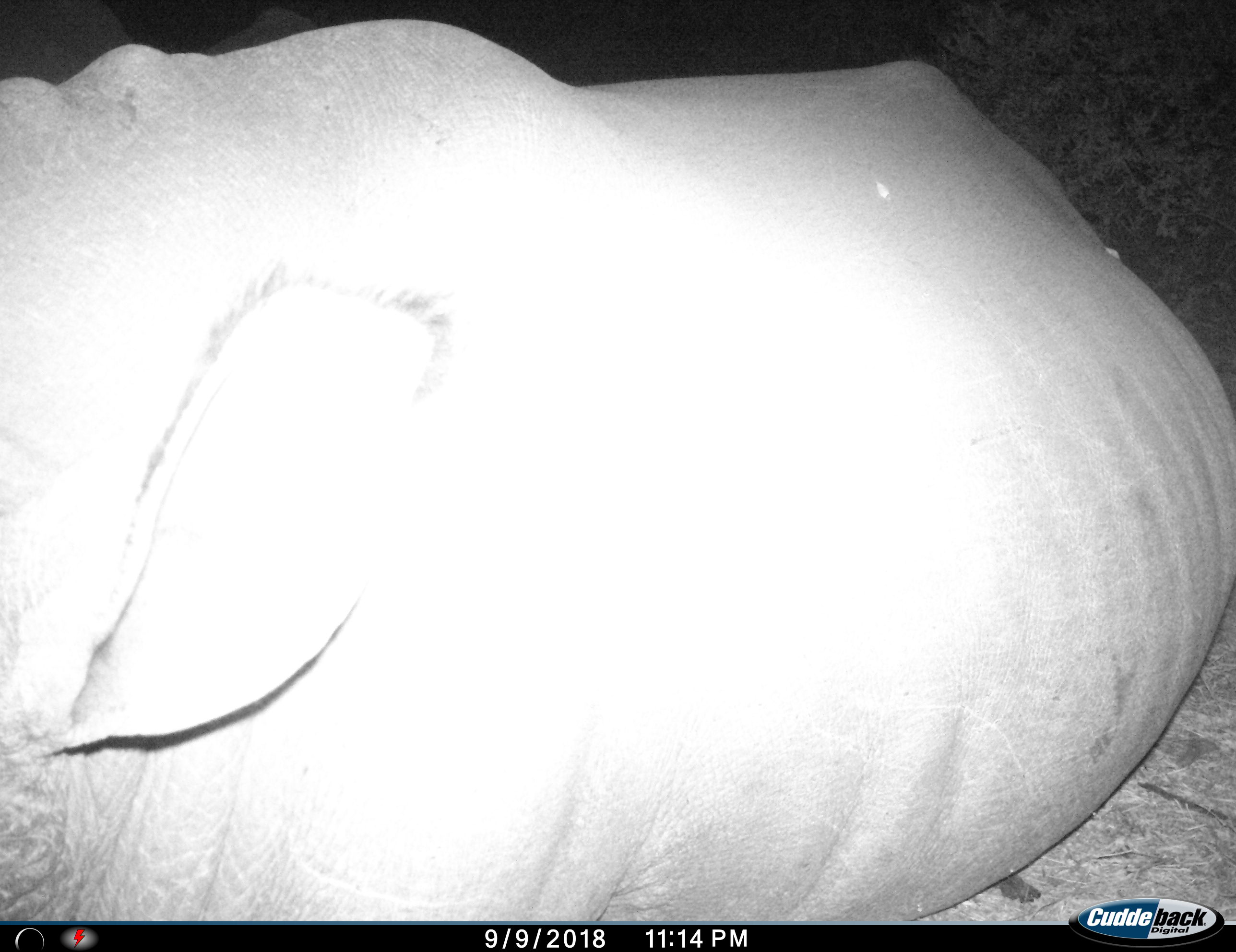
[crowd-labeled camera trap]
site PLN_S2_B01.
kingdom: Animalia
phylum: Chordata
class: Mammalia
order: Perissodactyla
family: Rhinocerotidae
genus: Ceratotherium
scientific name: Ceratotherium simum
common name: white rhinoceros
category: rhinoceroswhite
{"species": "rhinoceroswhite (white rhinoceros) (Ceratotherium simum)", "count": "1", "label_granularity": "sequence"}